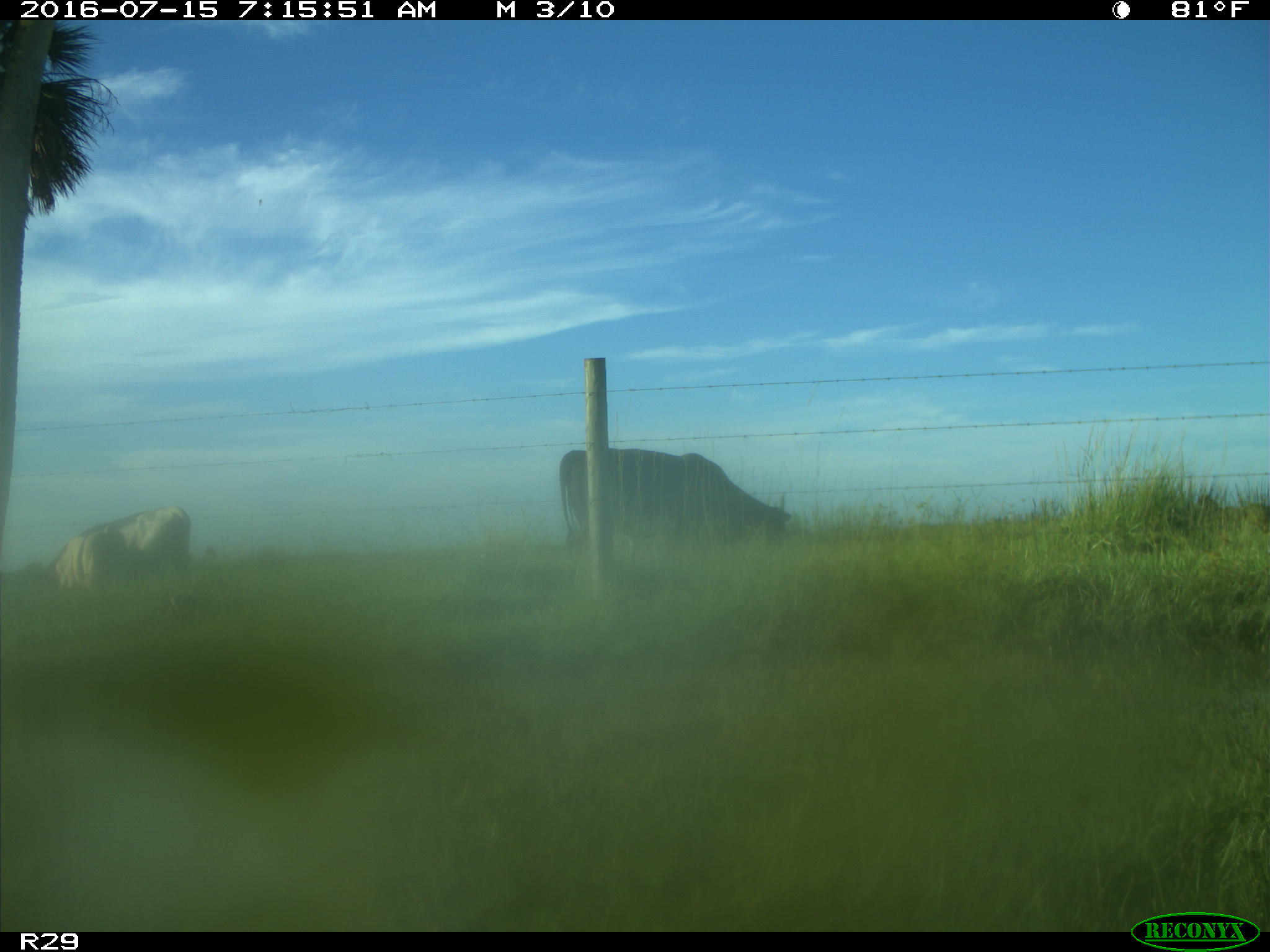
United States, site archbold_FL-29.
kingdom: Animalia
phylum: Chordata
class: Mammalia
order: Artiodactyla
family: Bovidae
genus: Bos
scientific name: Bos taurus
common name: domestic cow